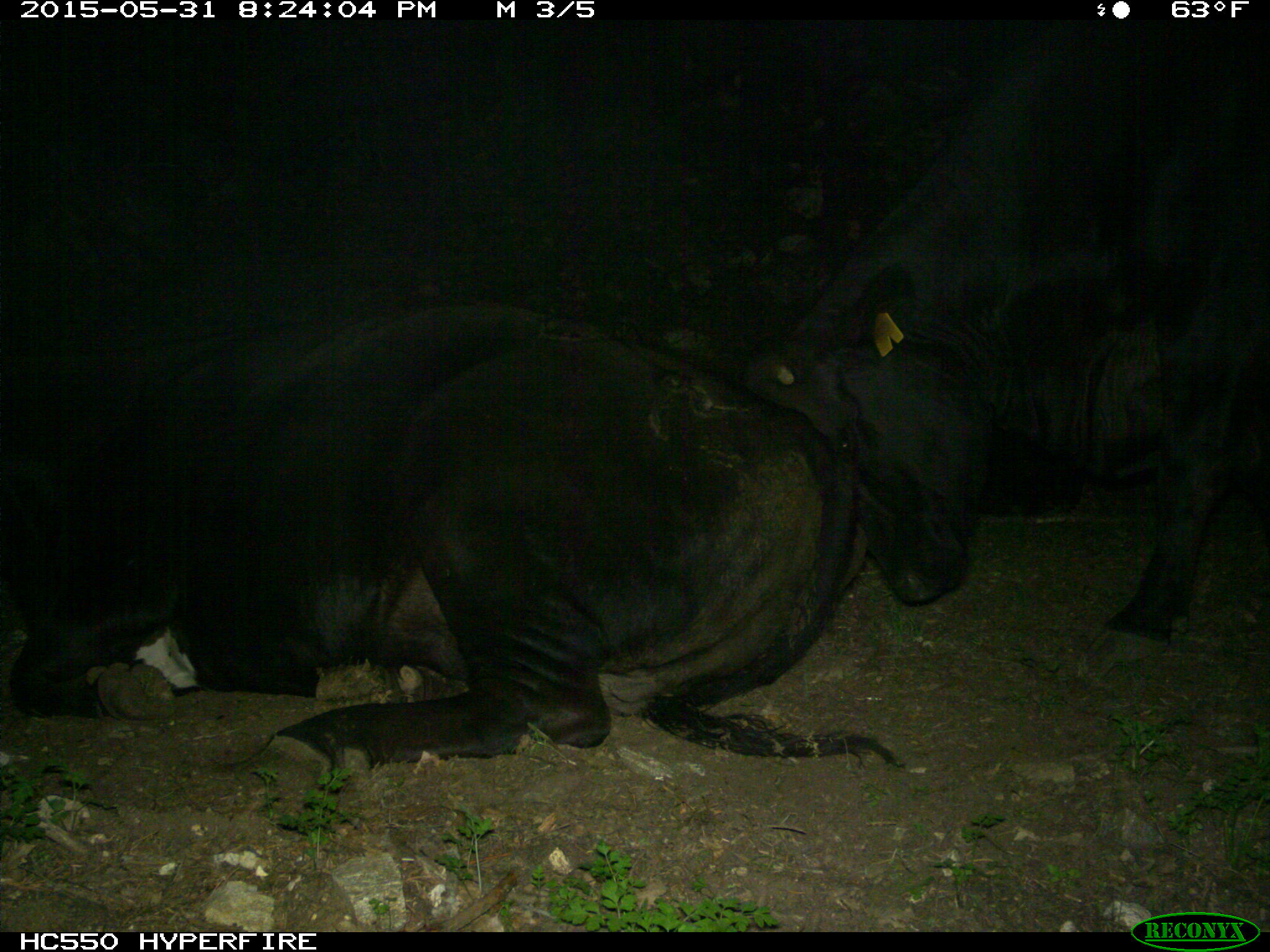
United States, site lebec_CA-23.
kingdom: Animalia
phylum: Chordata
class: Mammalia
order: Artiodactyla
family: Bovidae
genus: Bos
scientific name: Bos taurus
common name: domestic cow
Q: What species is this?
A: Bos taurus (domestic cow).